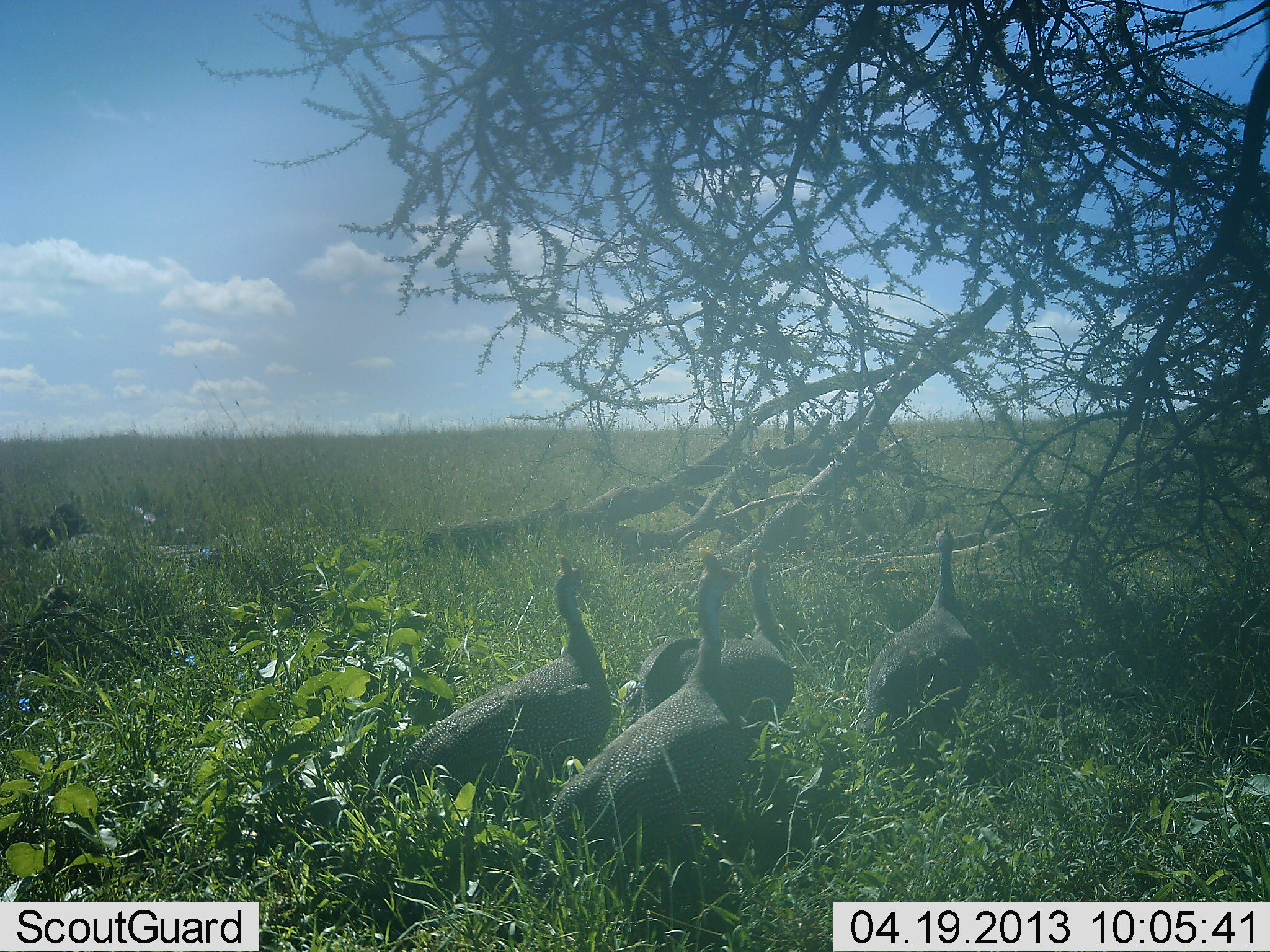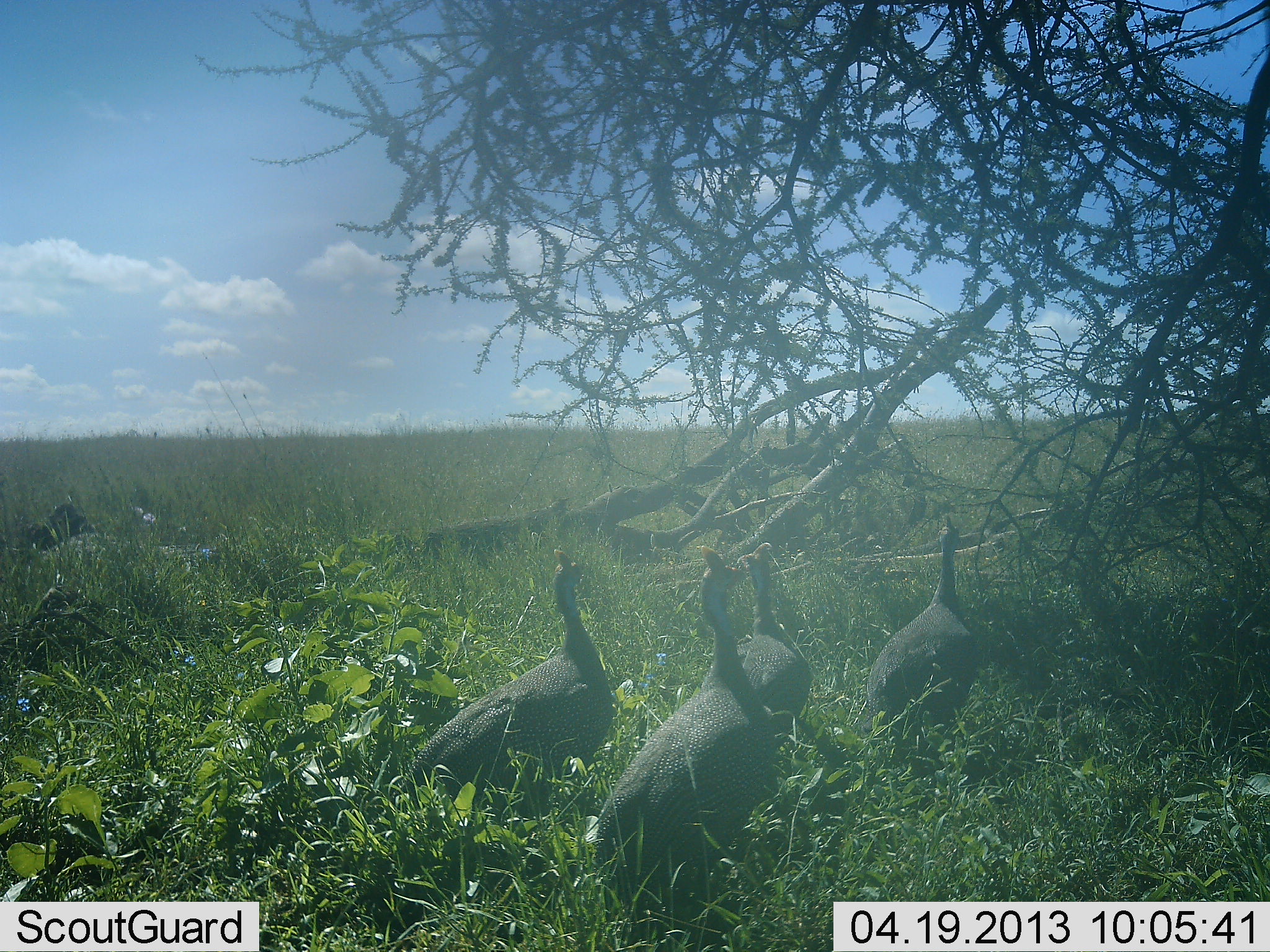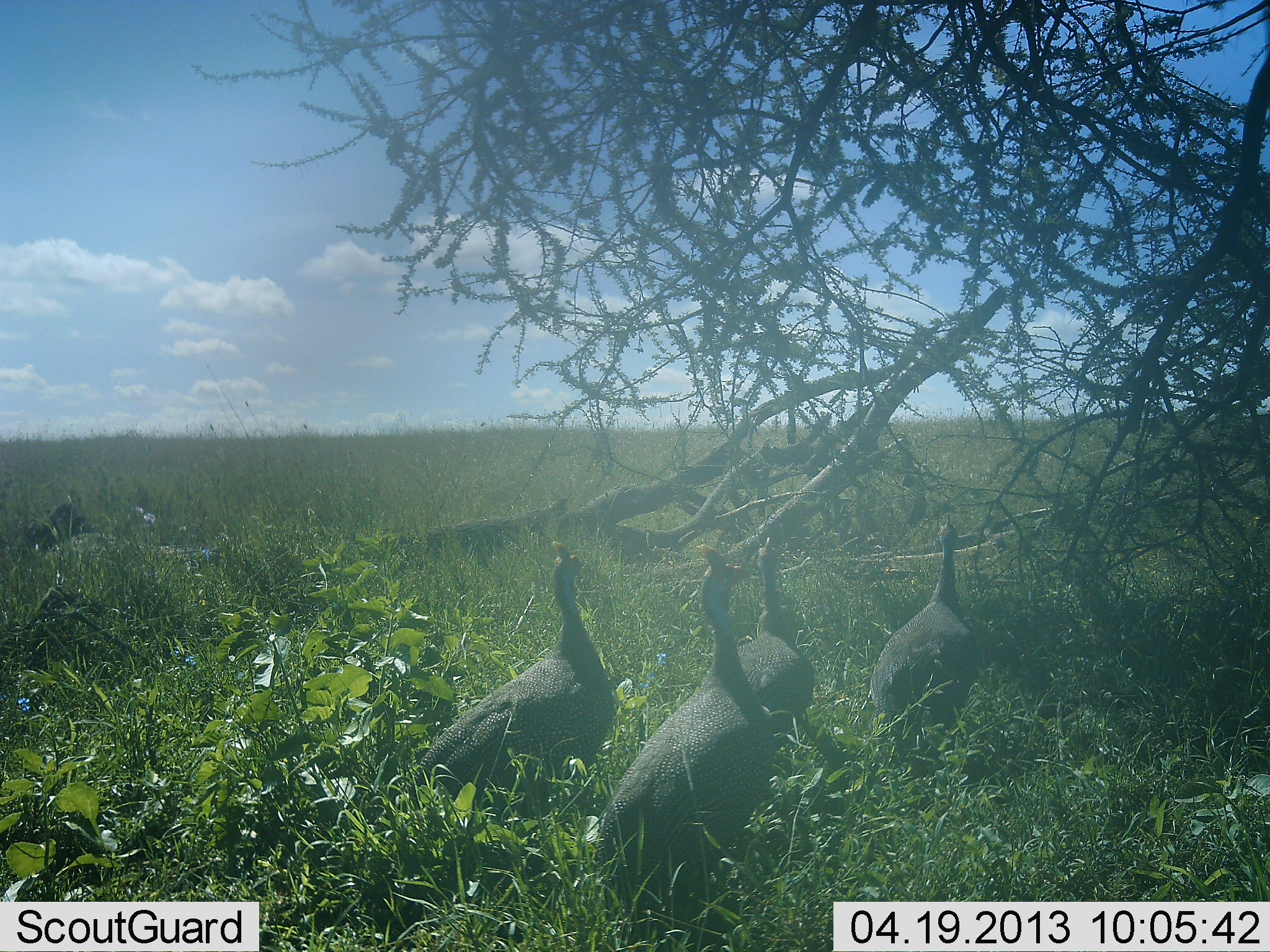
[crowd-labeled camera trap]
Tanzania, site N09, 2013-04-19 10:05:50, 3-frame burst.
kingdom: Animalia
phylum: Chordata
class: Aves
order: Galliformes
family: Numididae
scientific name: Numididae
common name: guinea fowl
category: guineafowl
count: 4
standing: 83%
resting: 8%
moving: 12%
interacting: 0%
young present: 0%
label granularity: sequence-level